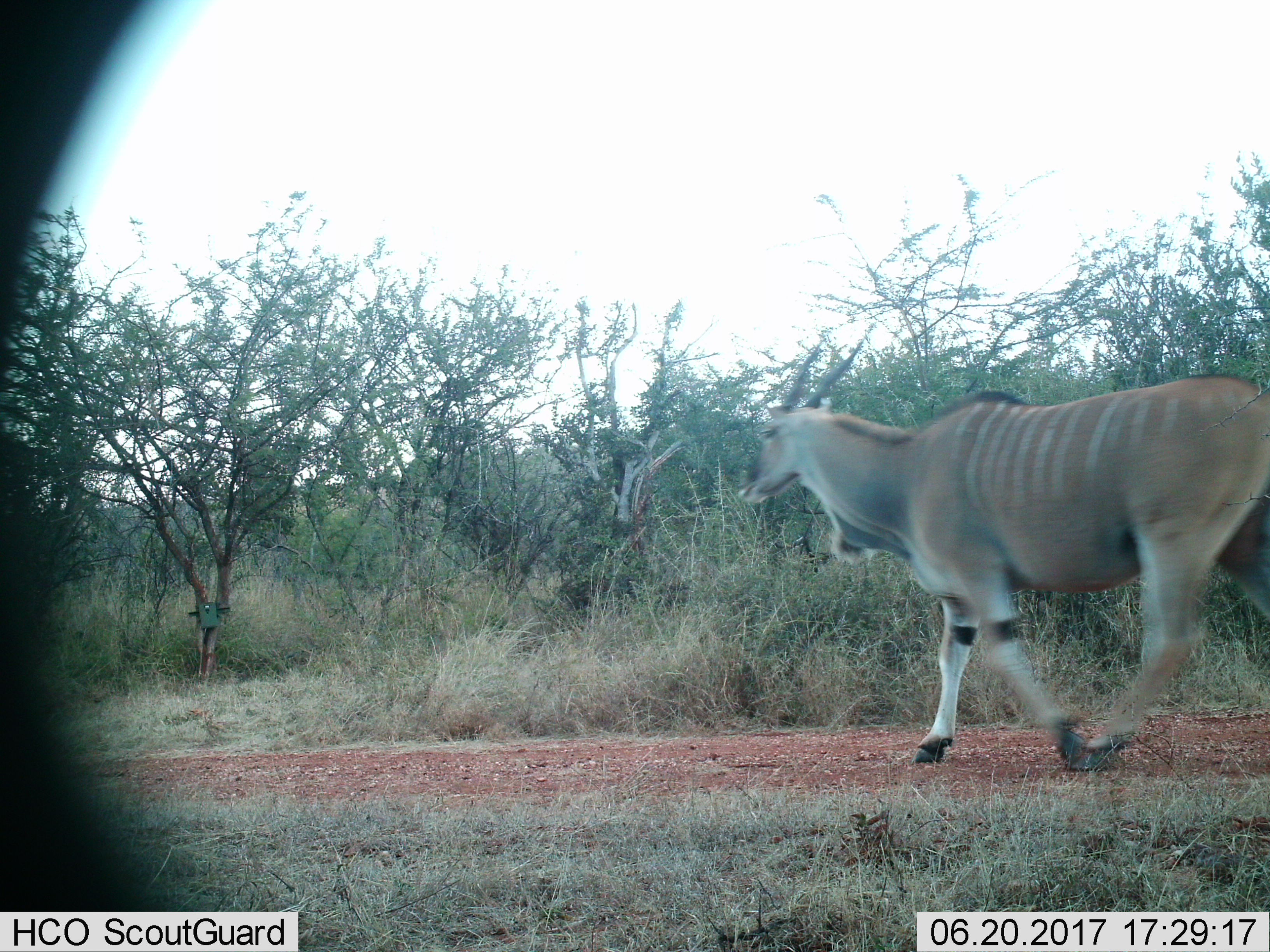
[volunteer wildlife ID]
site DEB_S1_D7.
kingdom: Animalia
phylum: Chordata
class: Mammalia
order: Artiodactyla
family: Bovidae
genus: Tragelaphus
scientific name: Tragelaphus oryx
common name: eland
Eland (Tragelaphus oryx), count 1. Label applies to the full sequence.